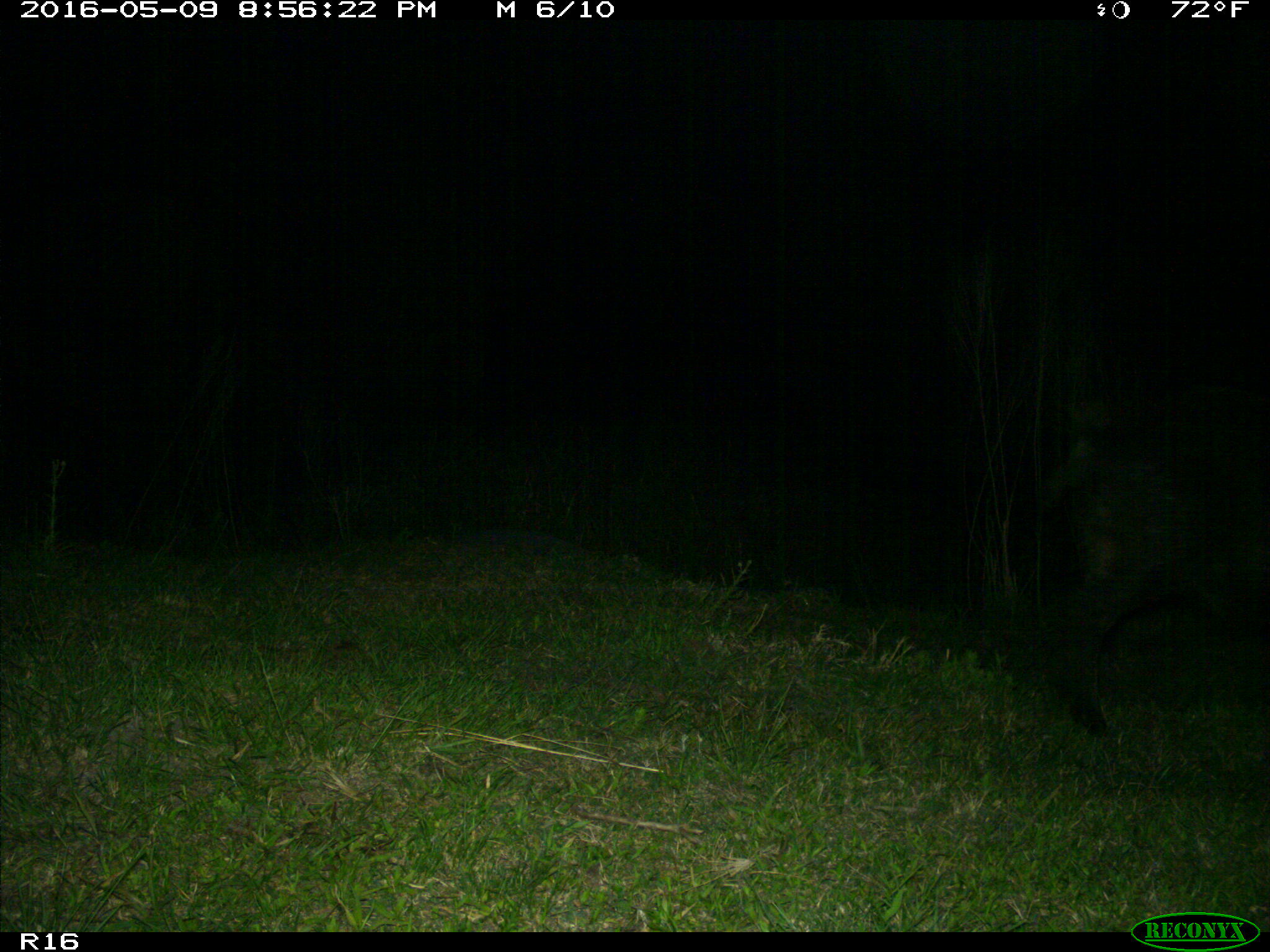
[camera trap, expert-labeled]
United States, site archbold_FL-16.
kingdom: Animalia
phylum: Chordata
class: Mammalia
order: Artiodactyla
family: Suidae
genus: Sus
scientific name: Sus scrofa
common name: wild boar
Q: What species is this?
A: Sus scrofa (wild boar).